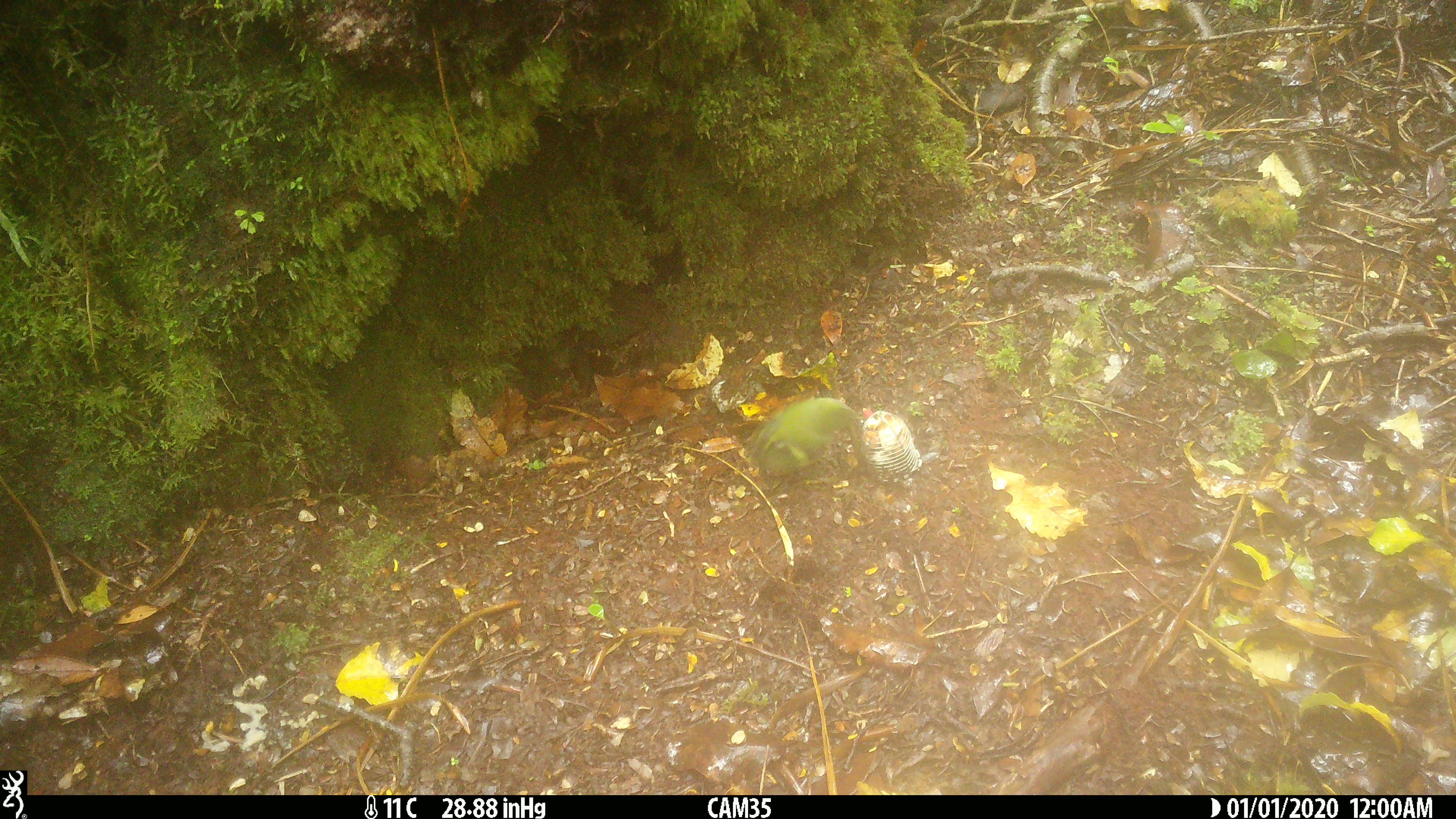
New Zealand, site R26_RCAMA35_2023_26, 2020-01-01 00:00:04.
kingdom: Animalia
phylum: Chordata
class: Aves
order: Passeriformes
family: Acanthisittidae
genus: Acanthisitta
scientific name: Acanthisitta chloris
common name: rifleman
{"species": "rifleman (Acanthisitta chloris)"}